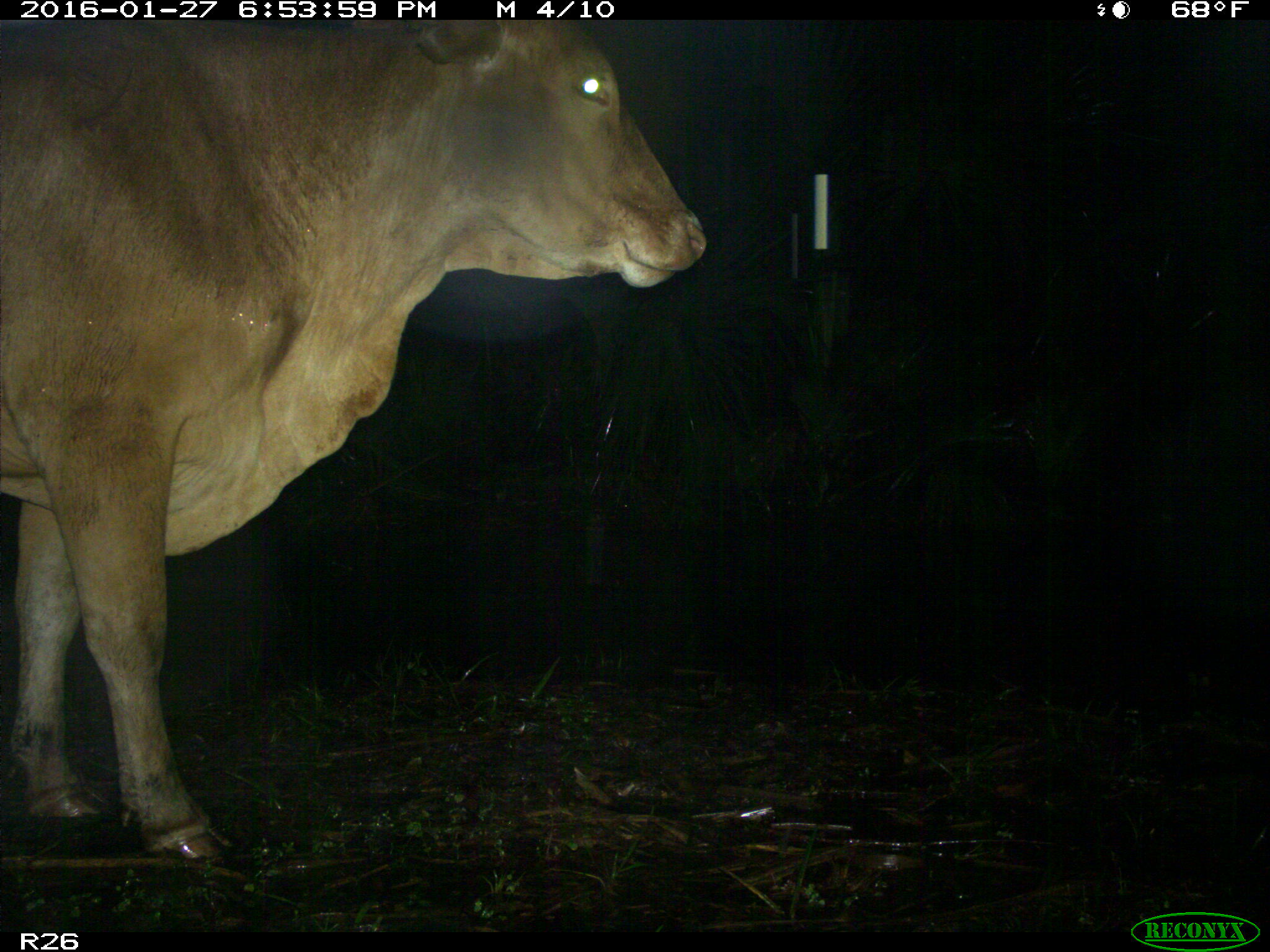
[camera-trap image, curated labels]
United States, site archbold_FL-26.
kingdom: Animalia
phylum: Chordata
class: Mammalia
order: Artiodactyla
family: Bovidae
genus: Bos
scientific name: Bos taurus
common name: domestic cow